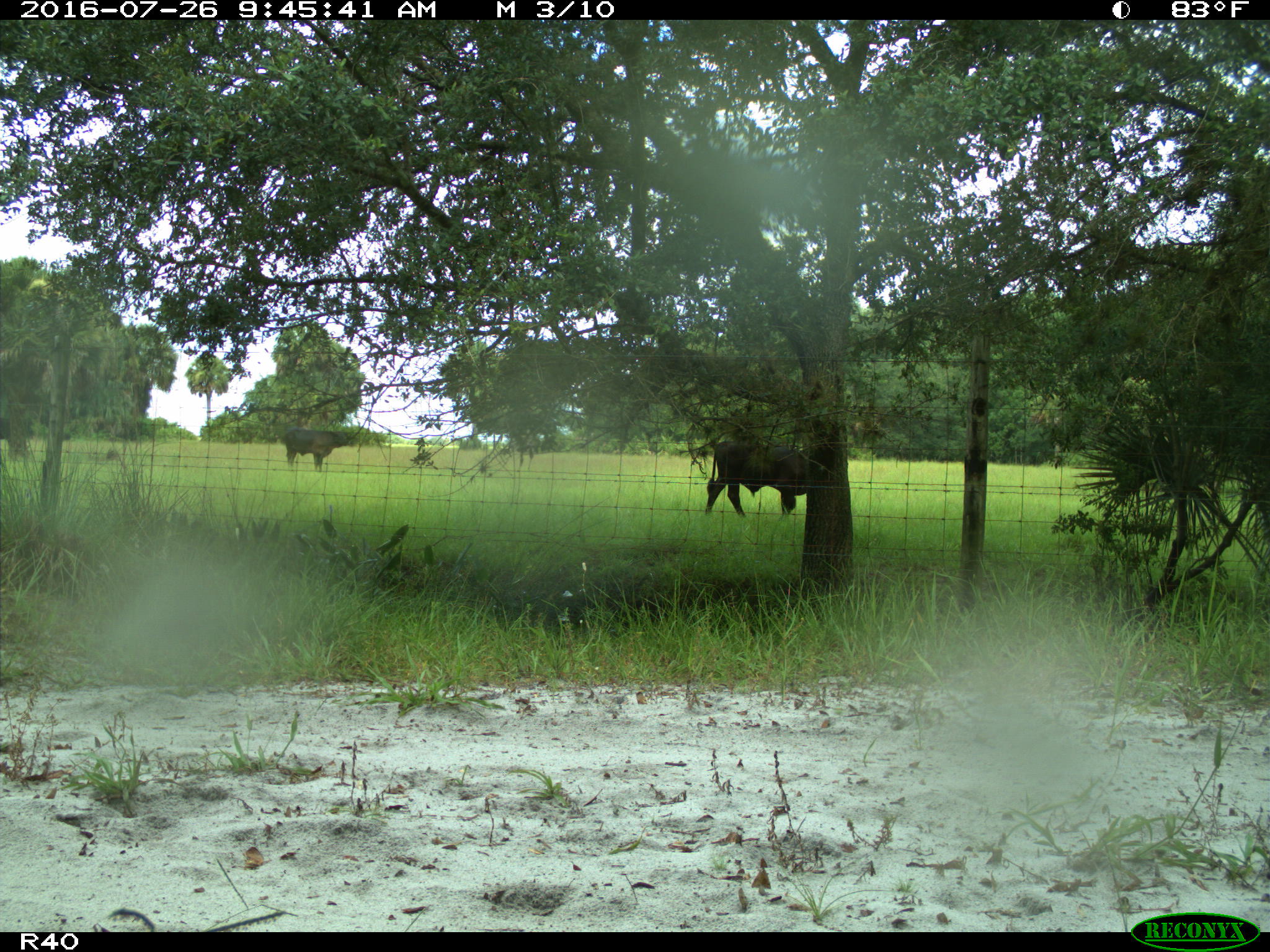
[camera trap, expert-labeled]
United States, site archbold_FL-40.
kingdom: Animalia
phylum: Chordata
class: Mammalia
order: Artiodactyla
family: Bovidae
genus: Bos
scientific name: Bos taurus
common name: domestic cow